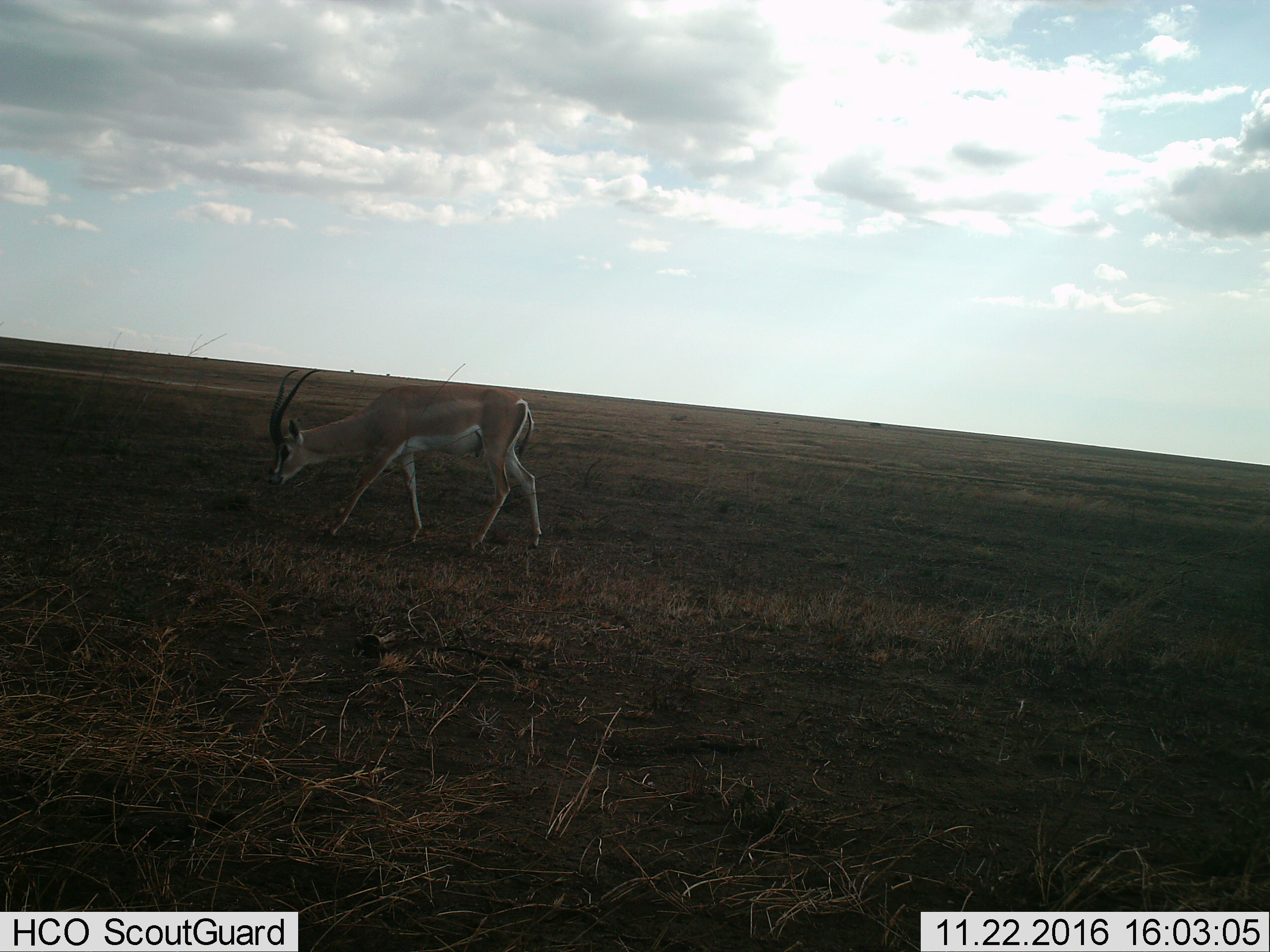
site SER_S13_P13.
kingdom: Animalia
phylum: Chordata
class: Mammalia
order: Artiodactyla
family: Bovidae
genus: Nanger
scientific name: Nanger granti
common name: grant's gazelle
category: gazellegrants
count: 1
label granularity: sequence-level